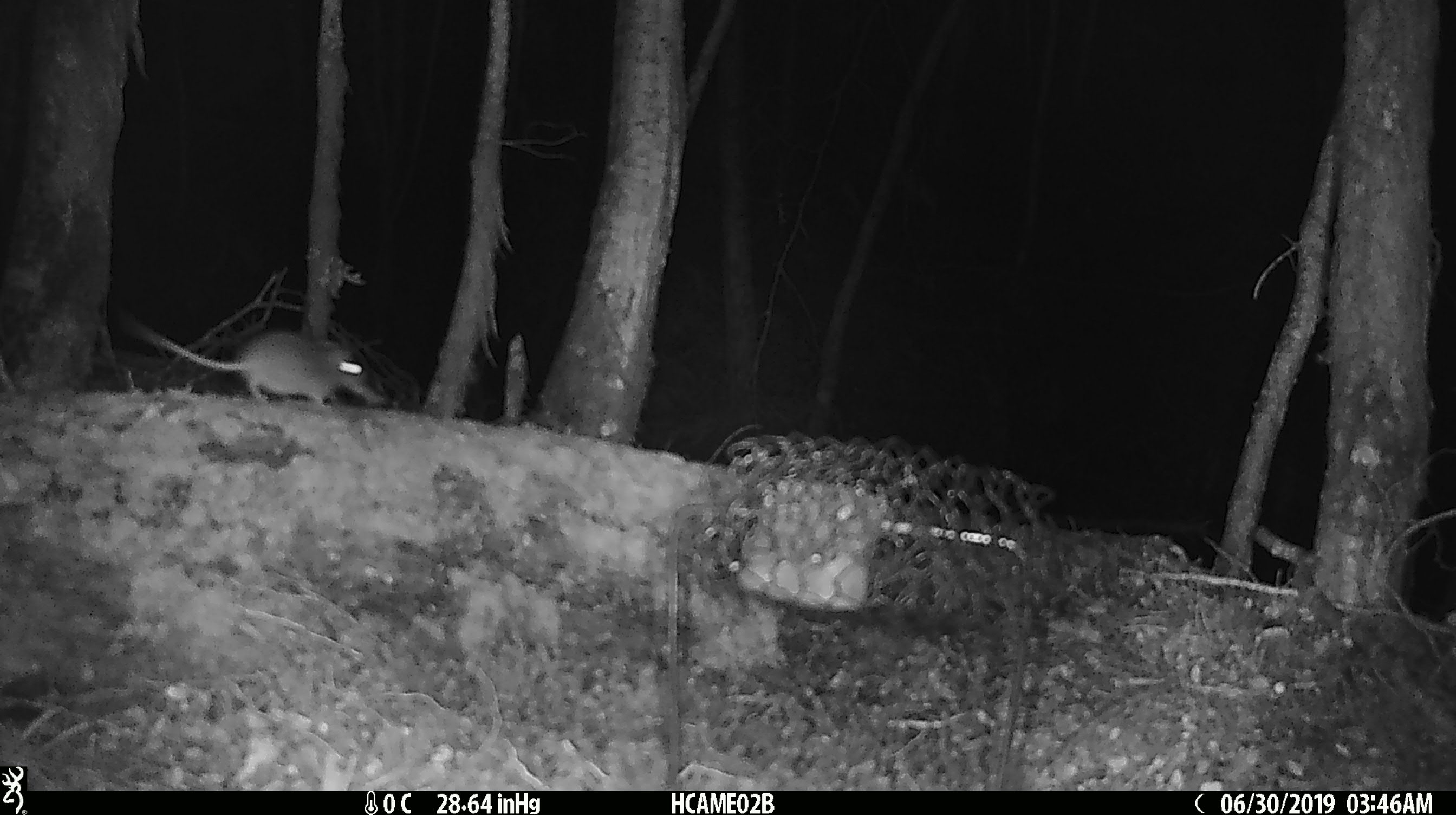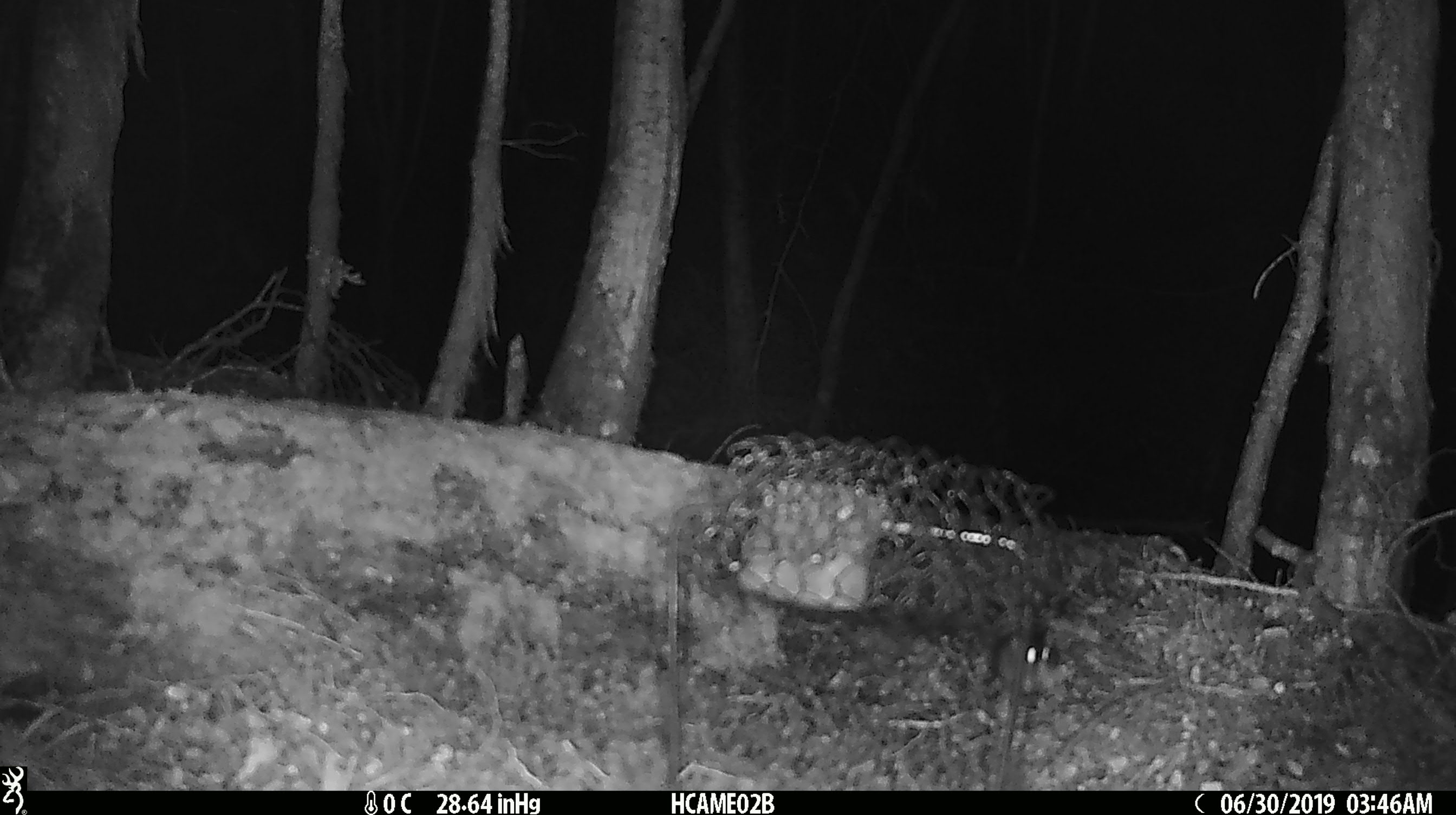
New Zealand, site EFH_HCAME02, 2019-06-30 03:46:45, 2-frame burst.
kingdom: Animalia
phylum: Chordata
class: Mammalia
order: Rodentia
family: Muridae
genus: Mus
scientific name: Mus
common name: mouse